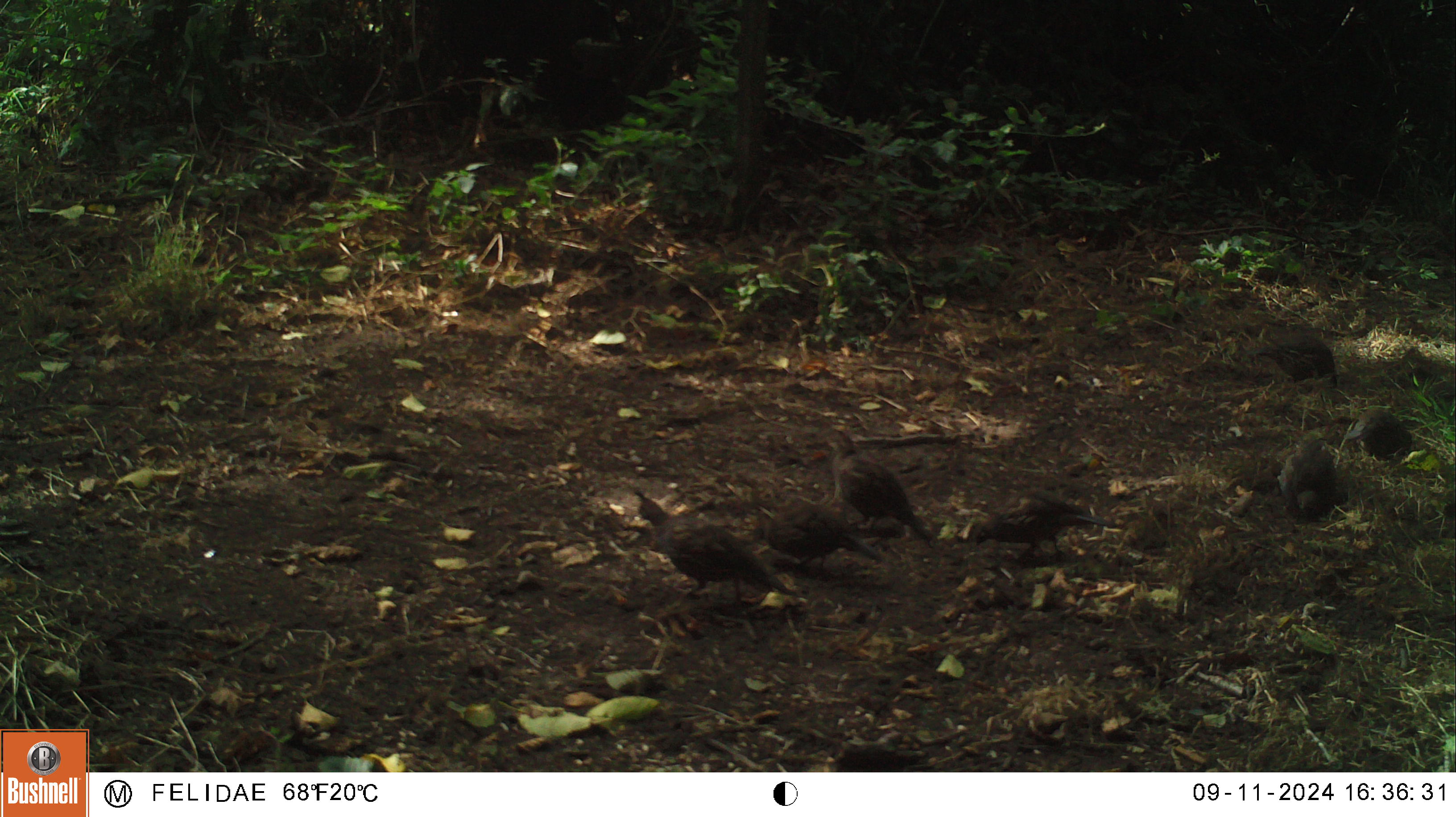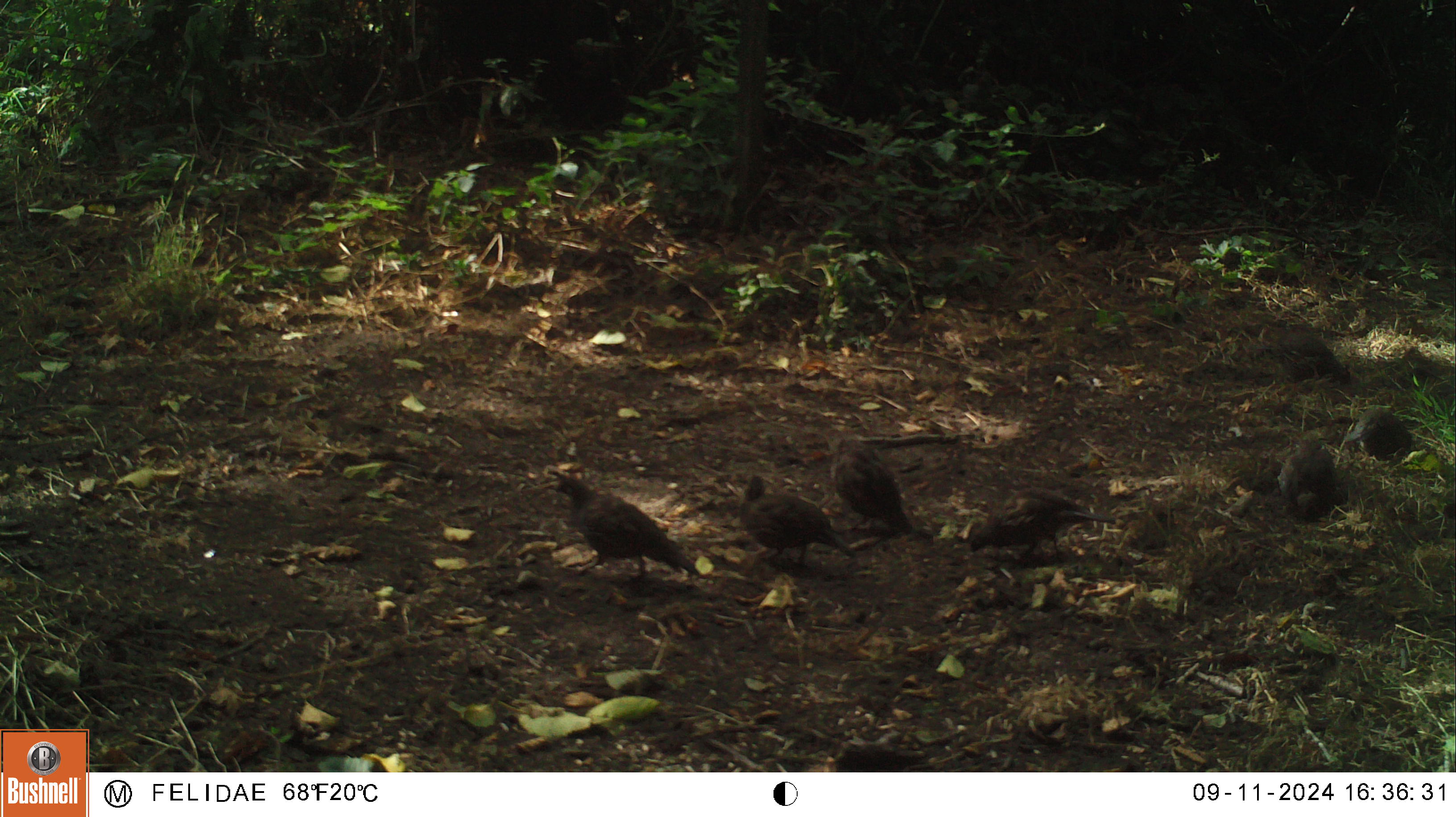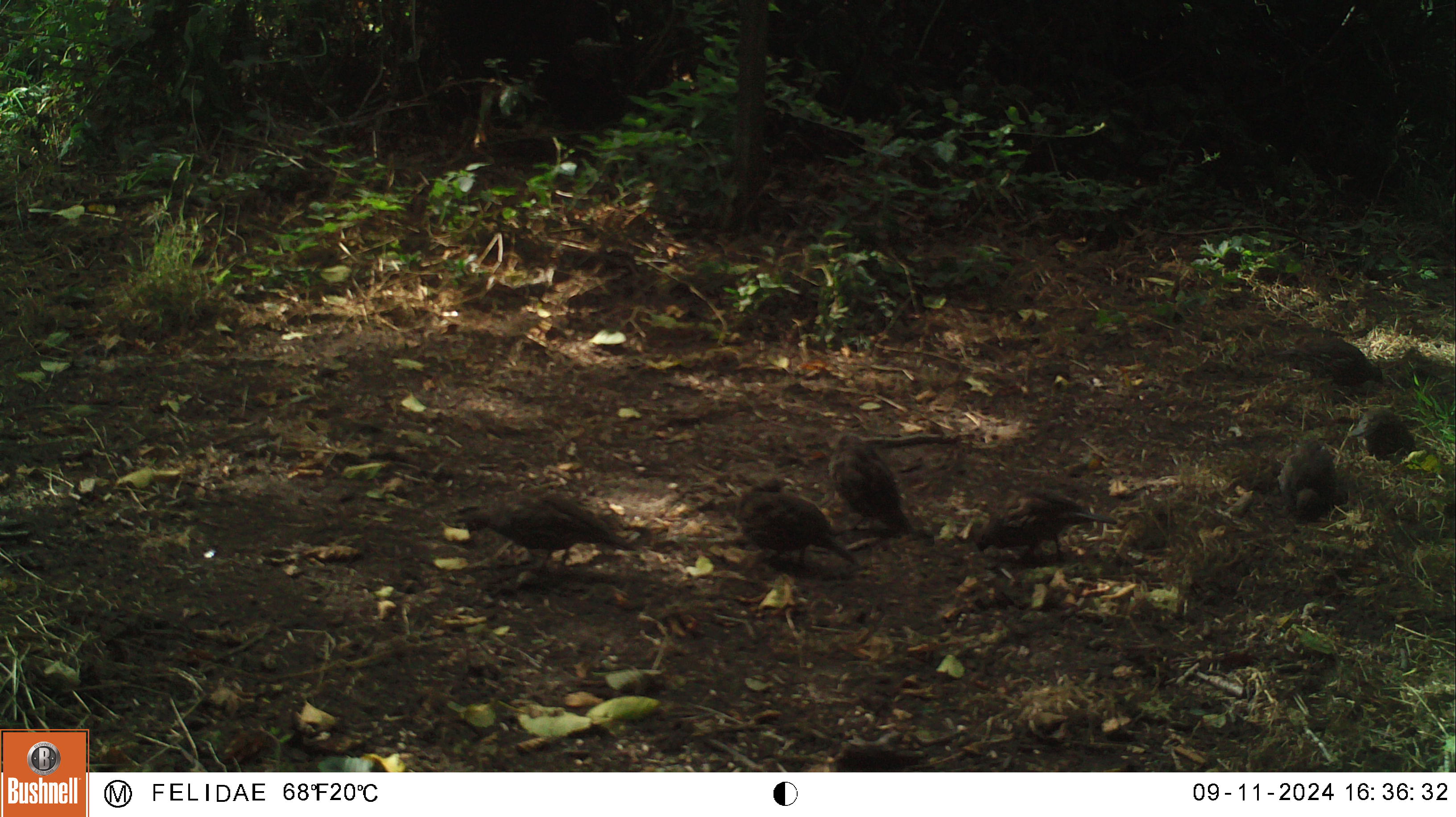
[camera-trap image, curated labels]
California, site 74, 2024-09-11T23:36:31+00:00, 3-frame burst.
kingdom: Animalia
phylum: Chordata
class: Aves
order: Galliformes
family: Odontophoridae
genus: Callipepla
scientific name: Callipepla californica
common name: california quail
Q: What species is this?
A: California quail (Callipepla californica).